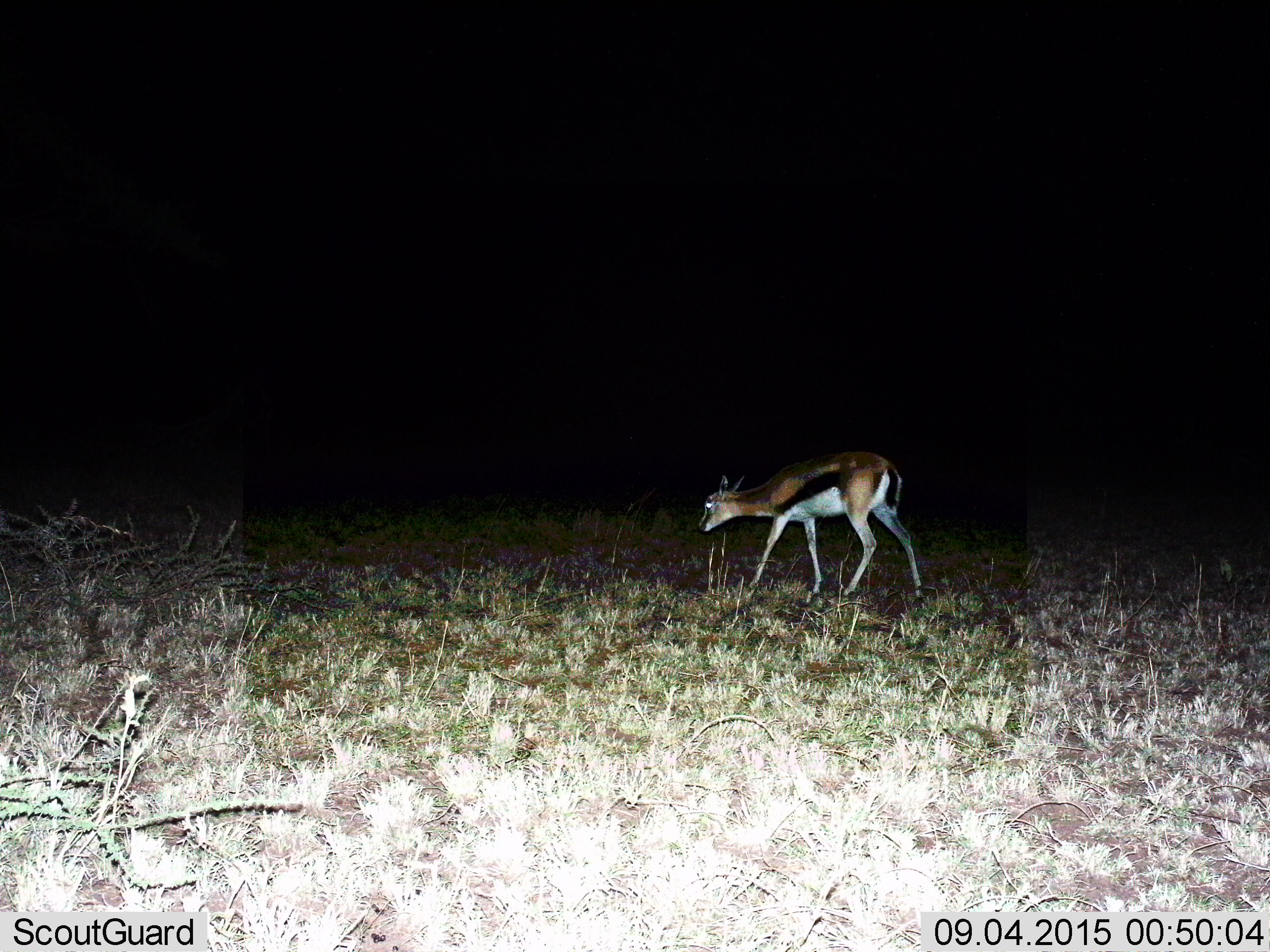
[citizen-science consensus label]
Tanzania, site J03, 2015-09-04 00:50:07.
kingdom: Animalia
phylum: Chordata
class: Mammalia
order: Artiodactyla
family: Bovidae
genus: Eudorcas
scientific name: Eudorcas thomsonii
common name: thomson's gazelle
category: gazellethomsons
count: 1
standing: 20%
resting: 0%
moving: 90%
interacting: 0%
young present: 20%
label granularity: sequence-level